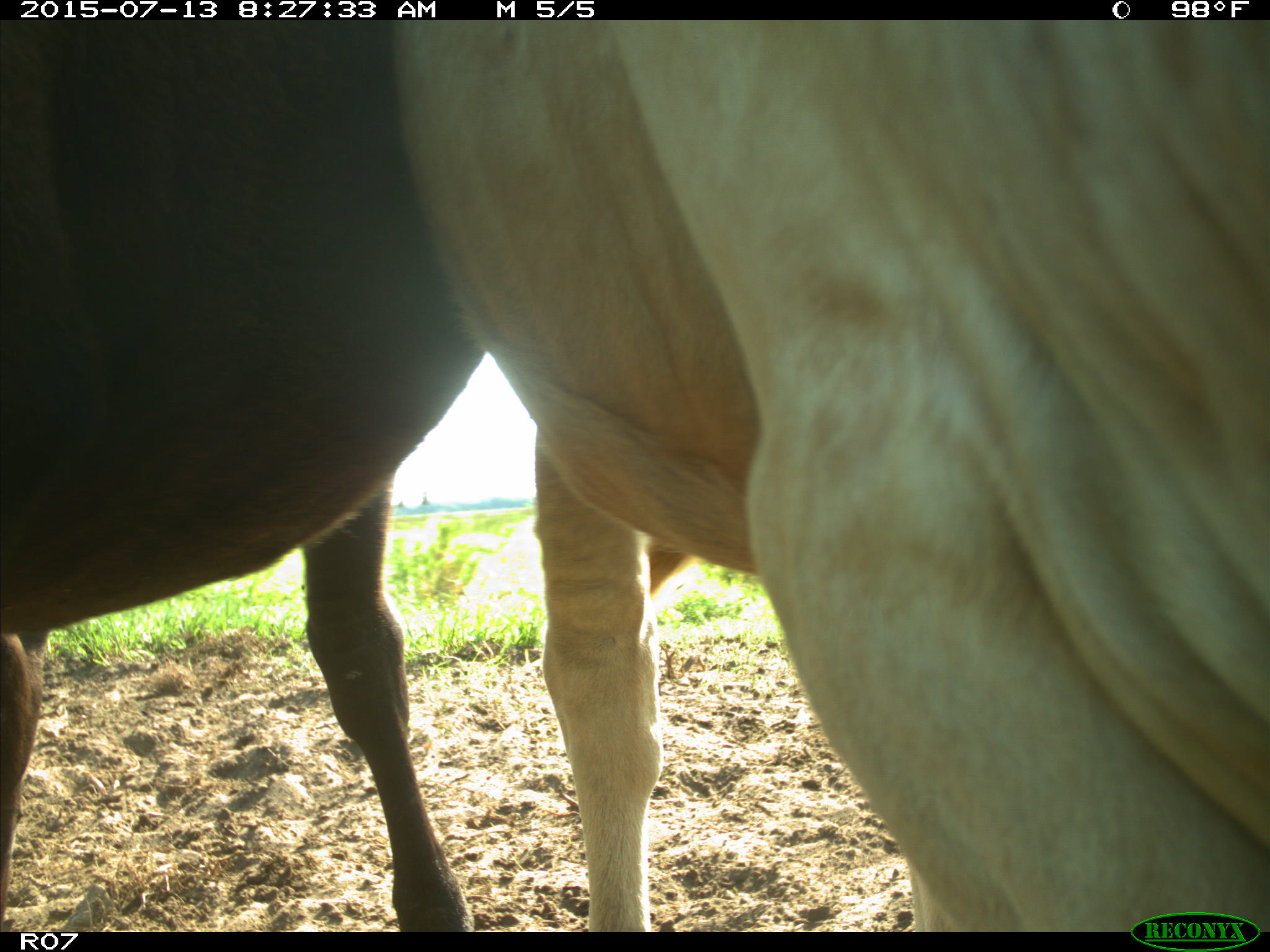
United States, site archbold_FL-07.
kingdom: Animalia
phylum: Chordata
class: Mammalia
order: Artiodactyla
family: Bovidae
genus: Bos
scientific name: Bos taurus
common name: domestic cow